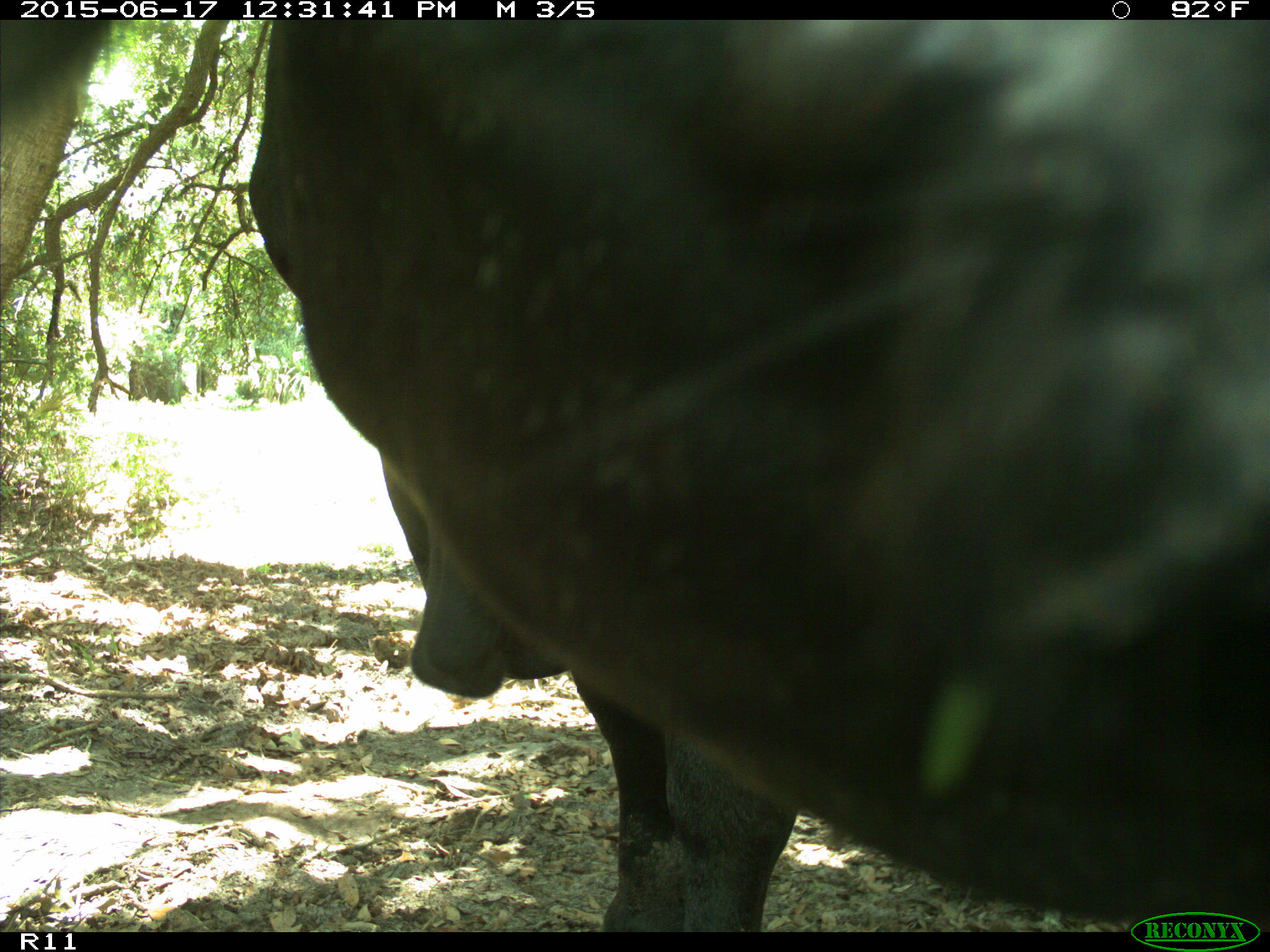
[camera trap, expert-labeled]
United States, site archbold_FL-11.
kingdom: Animalia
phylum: Chordata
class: Mammalia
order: Artiodactyla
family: Bovidae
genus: Bos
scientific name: Bos taurus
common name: domestic cow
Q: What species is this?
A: Bos taurus (domestic cow).